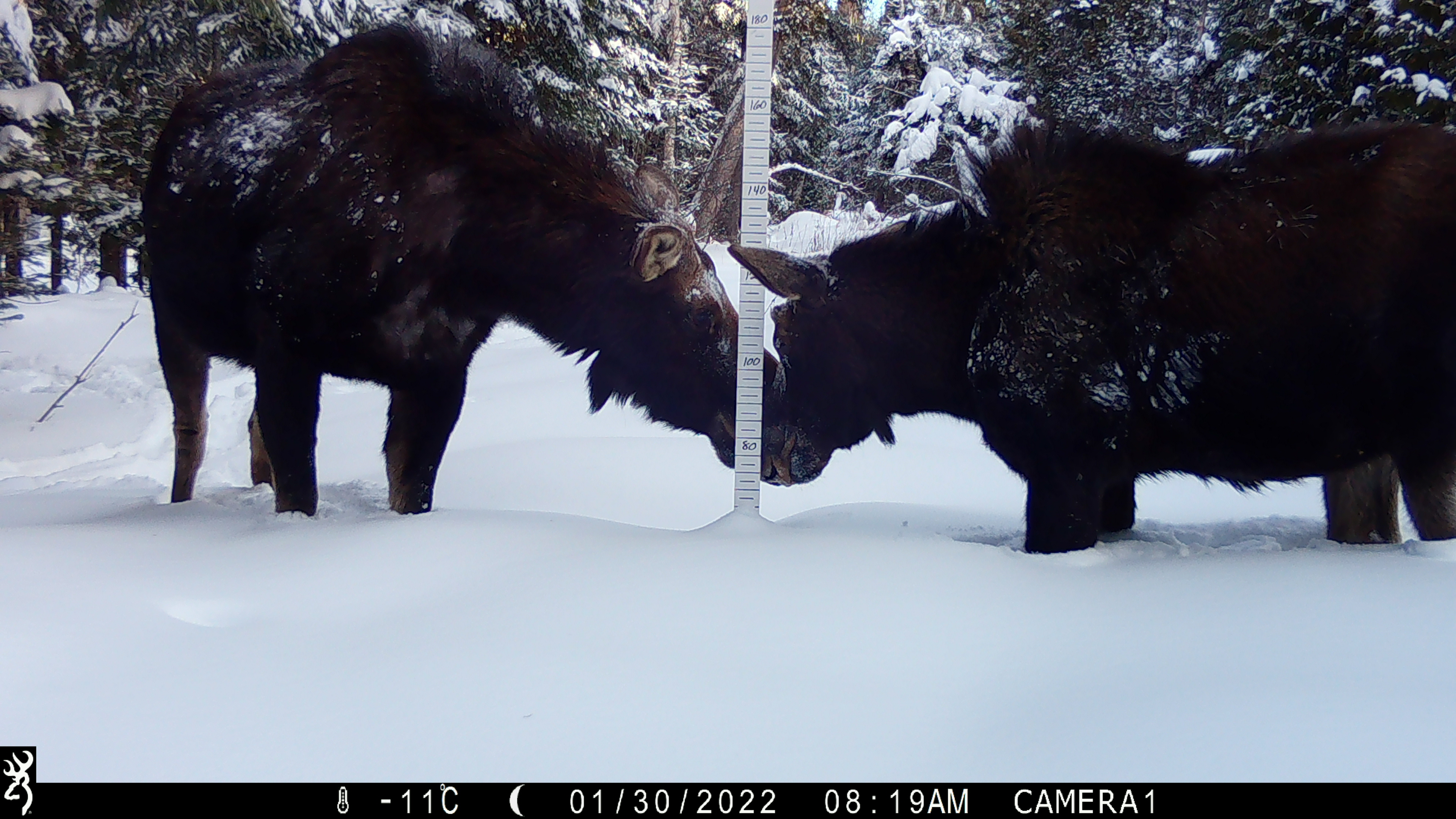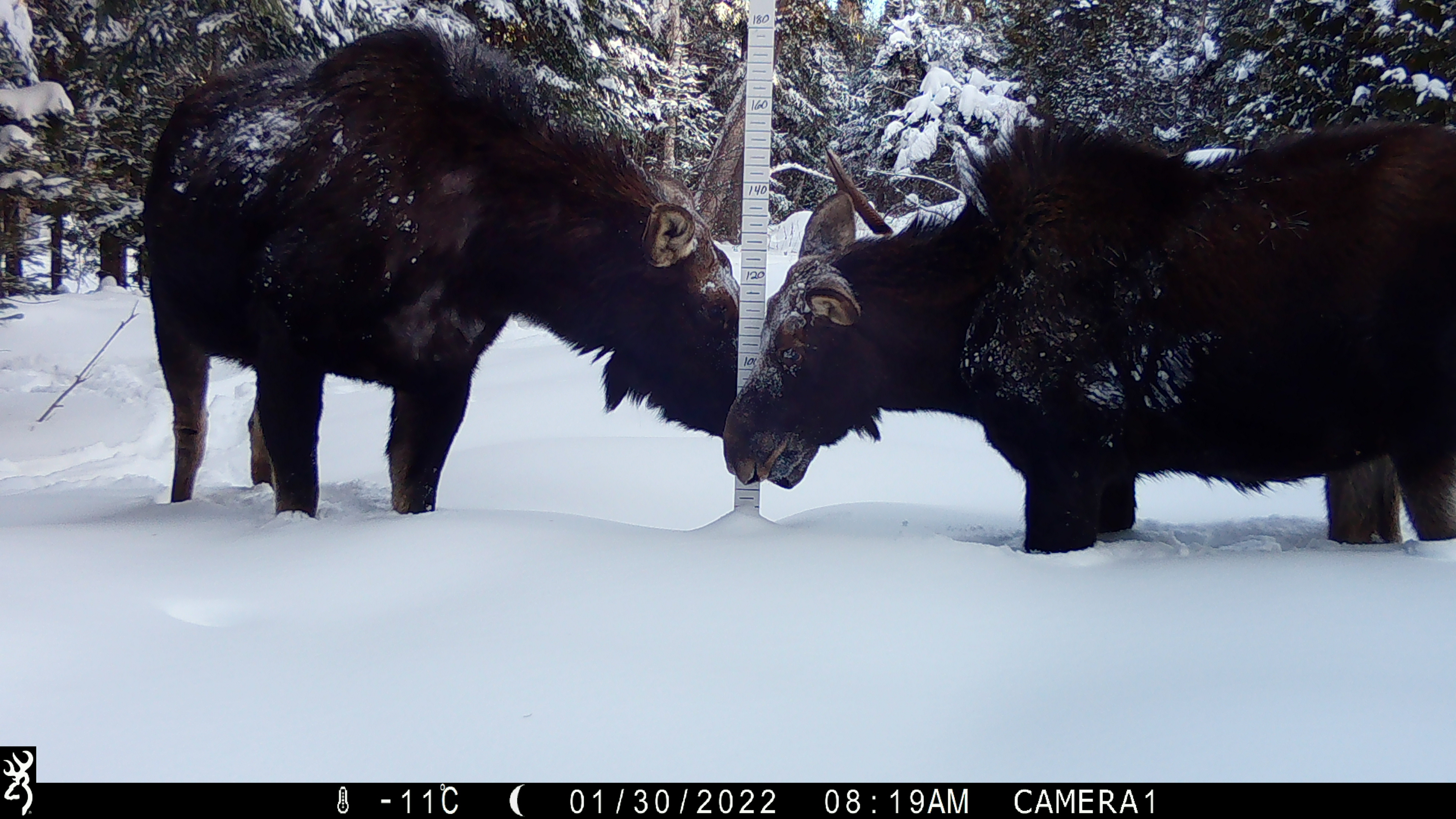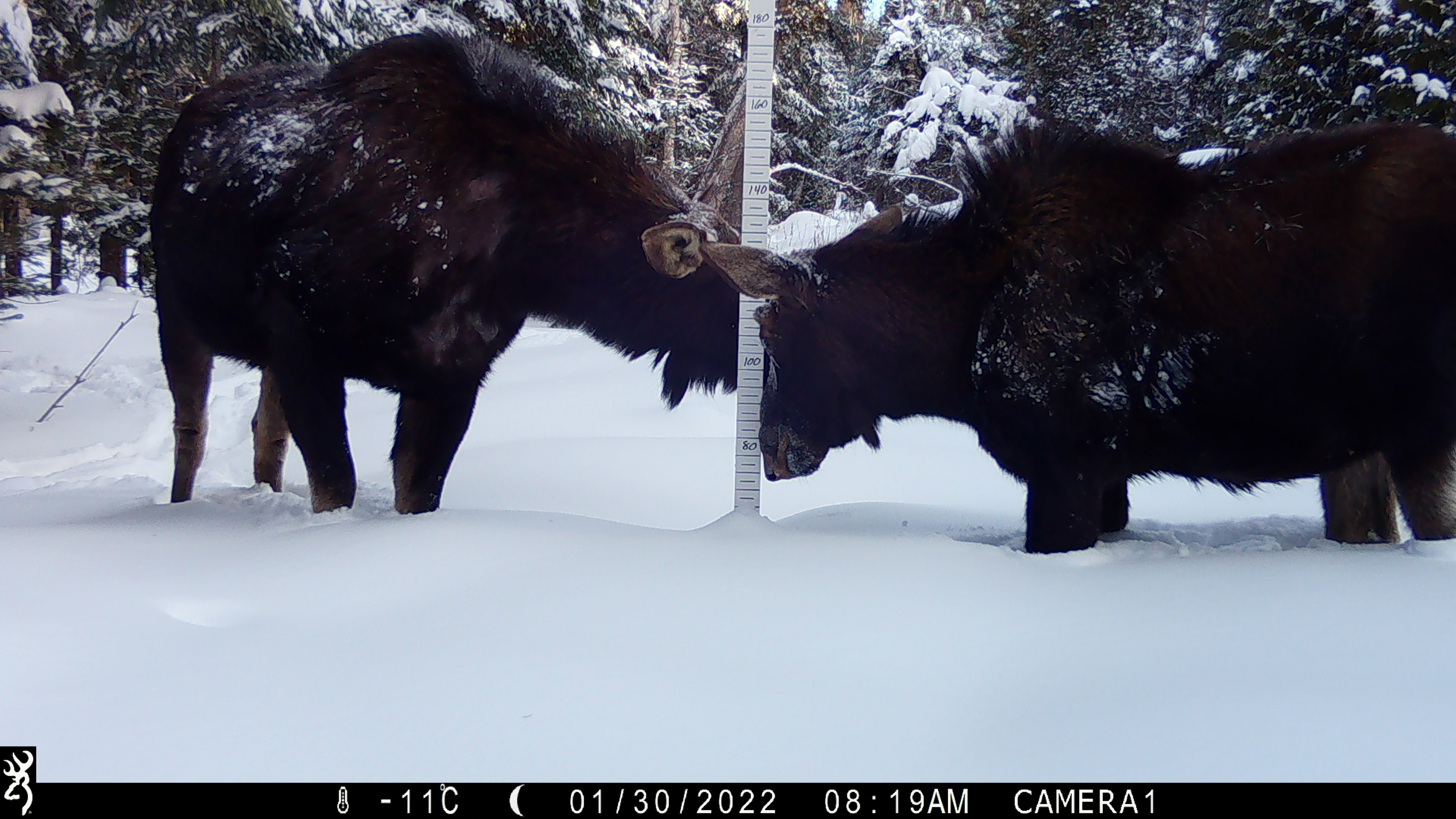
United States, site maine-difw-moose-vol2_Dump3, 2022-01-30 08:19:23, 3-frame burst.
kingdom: Animalia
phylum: Chordata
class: Mammalia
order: Artiodactyla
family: Cervidae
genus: Alces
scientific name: Alces alces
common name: moose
Moose (Alces alces).